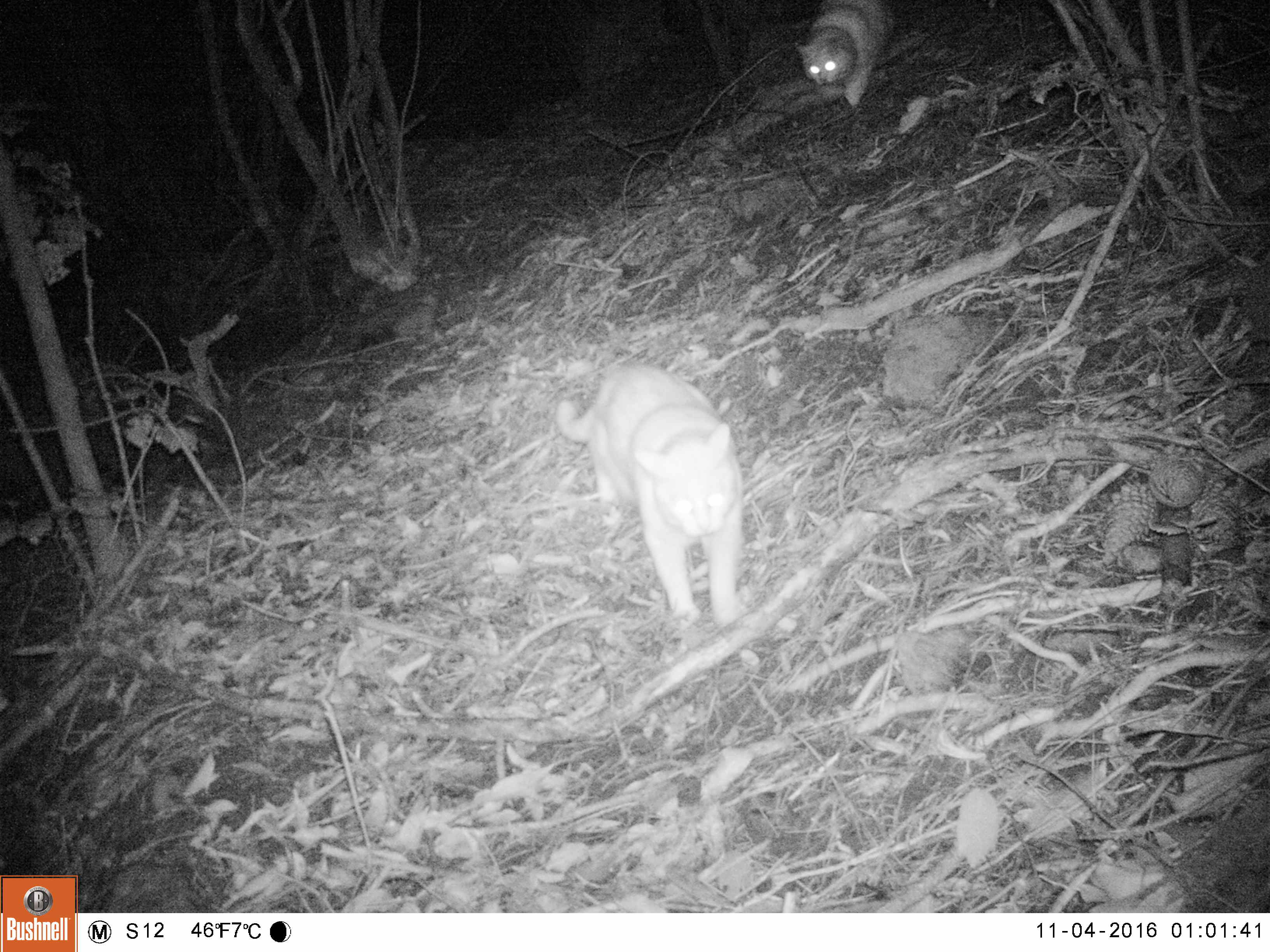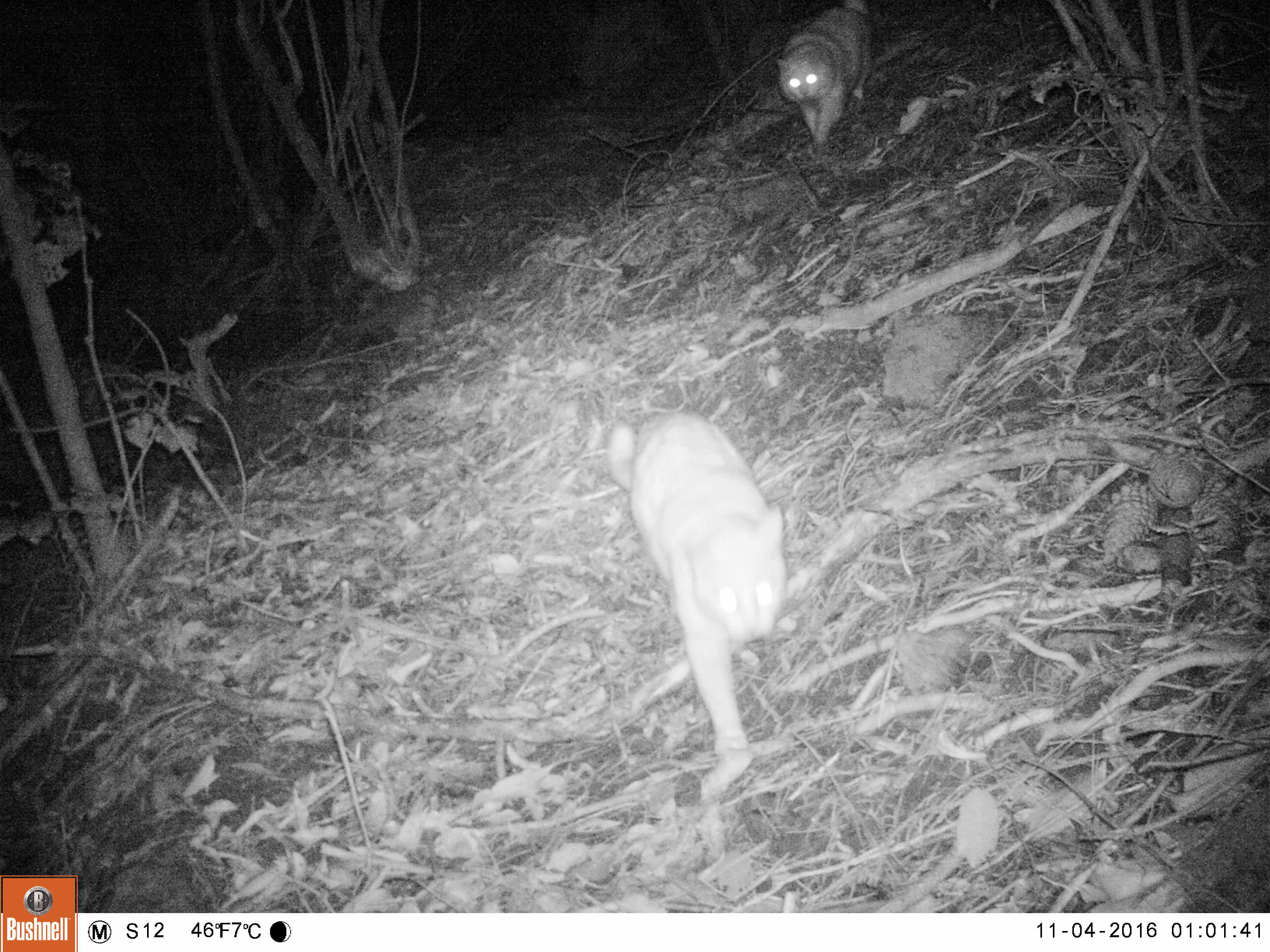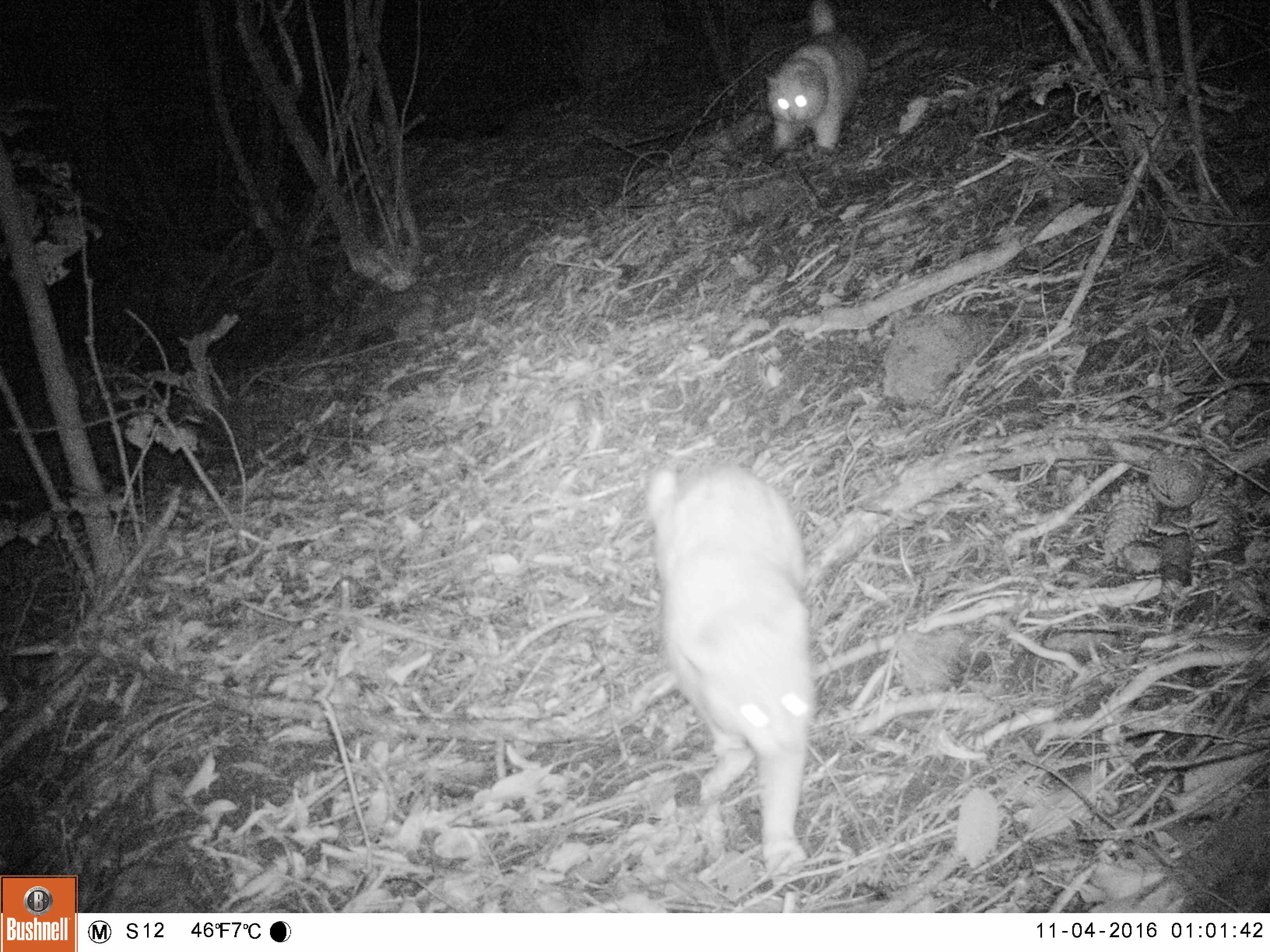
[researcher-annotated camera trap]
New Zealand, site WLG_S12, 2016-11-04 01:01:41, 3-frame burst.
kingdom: Animalia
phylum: Chordata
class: Mammalia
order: Carnivora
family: Felidae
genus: Felis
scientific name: Felis catus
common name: domestic cat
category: cat